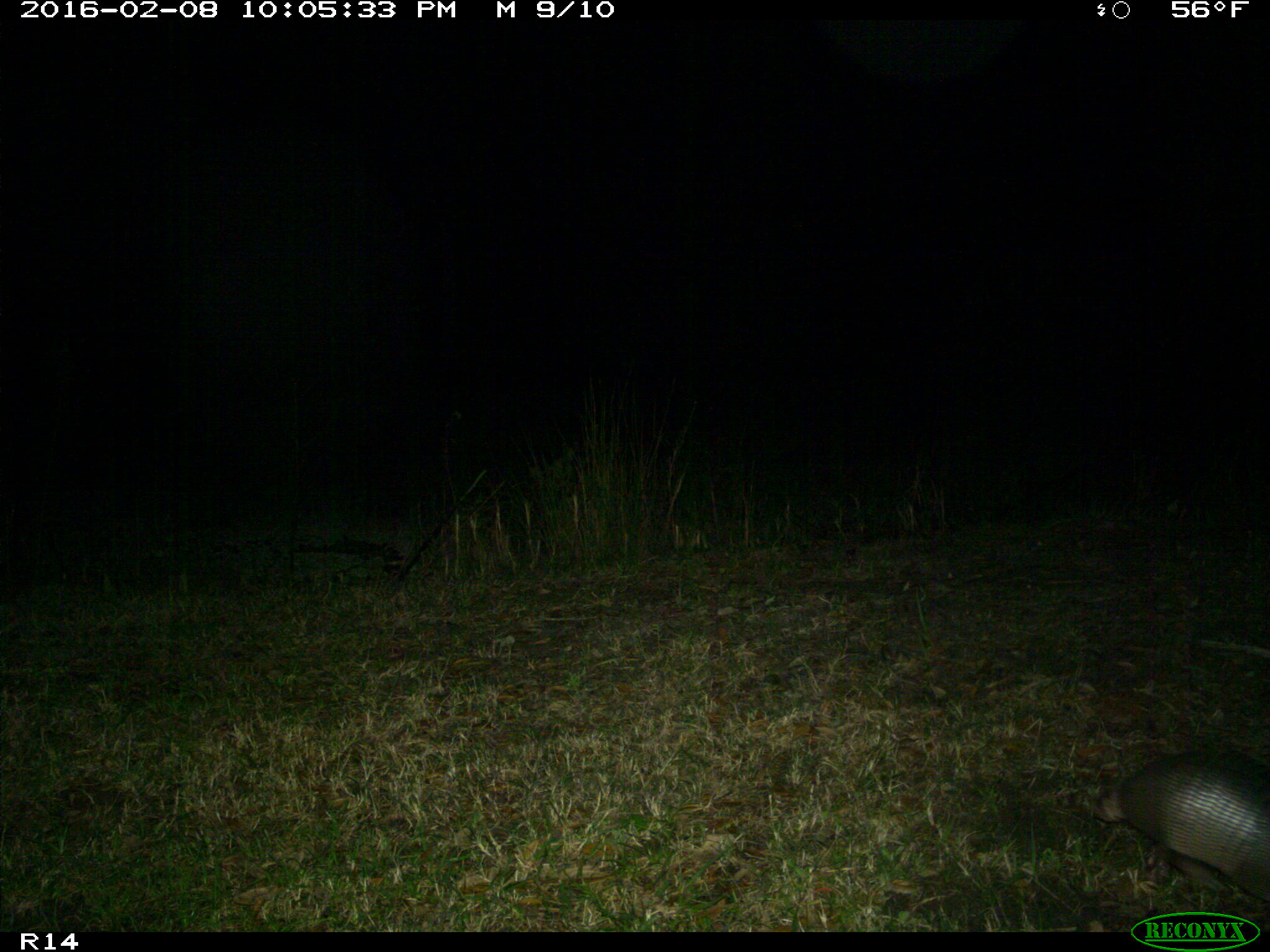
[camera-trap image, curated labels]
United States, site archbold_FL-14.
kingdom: Animalia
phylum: Chordata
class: Mammalia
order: Cingulata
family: Dasypodidae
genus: Dasypus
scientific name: Dasypus novemcinctus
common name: nine-banded armadillo